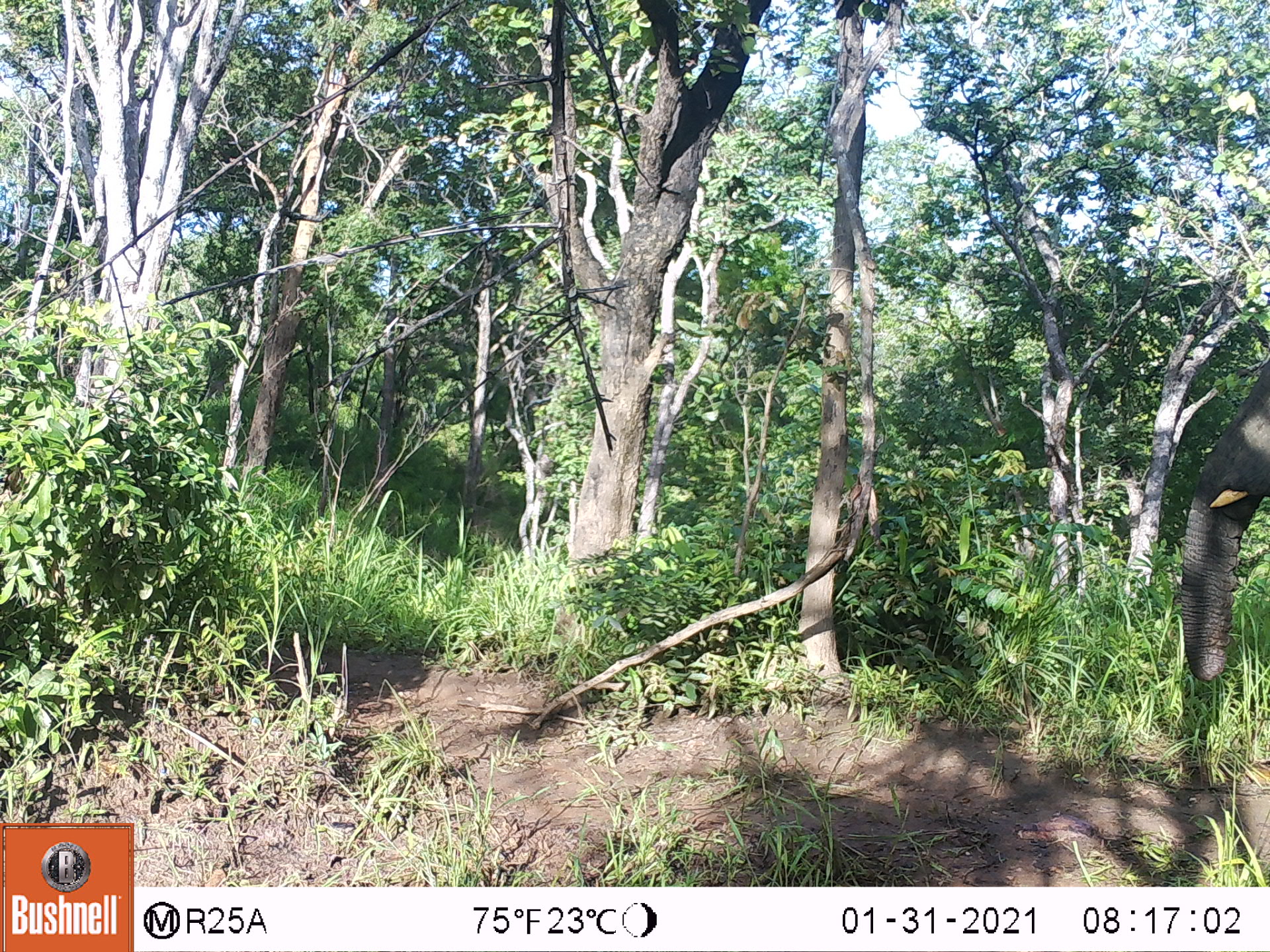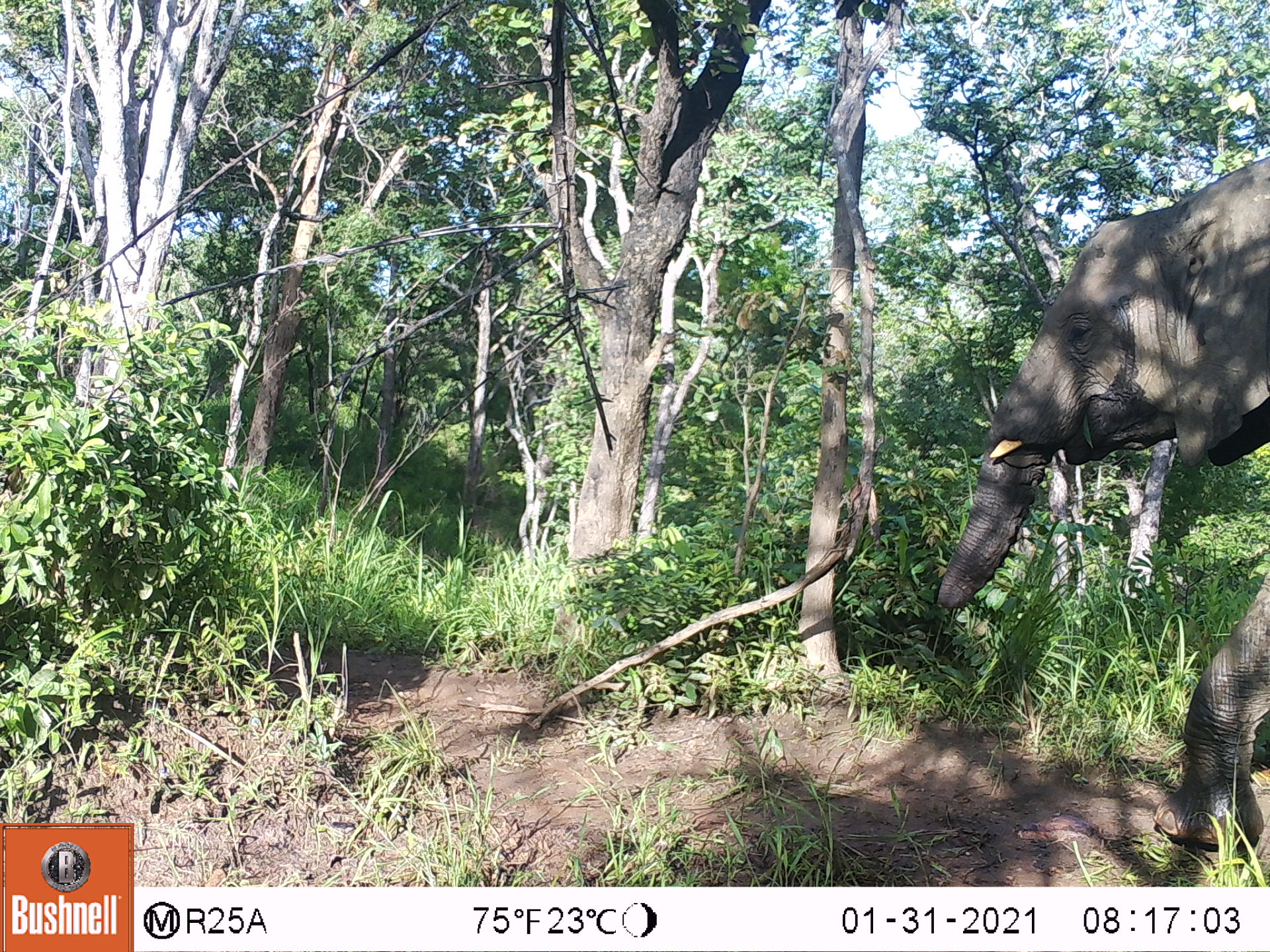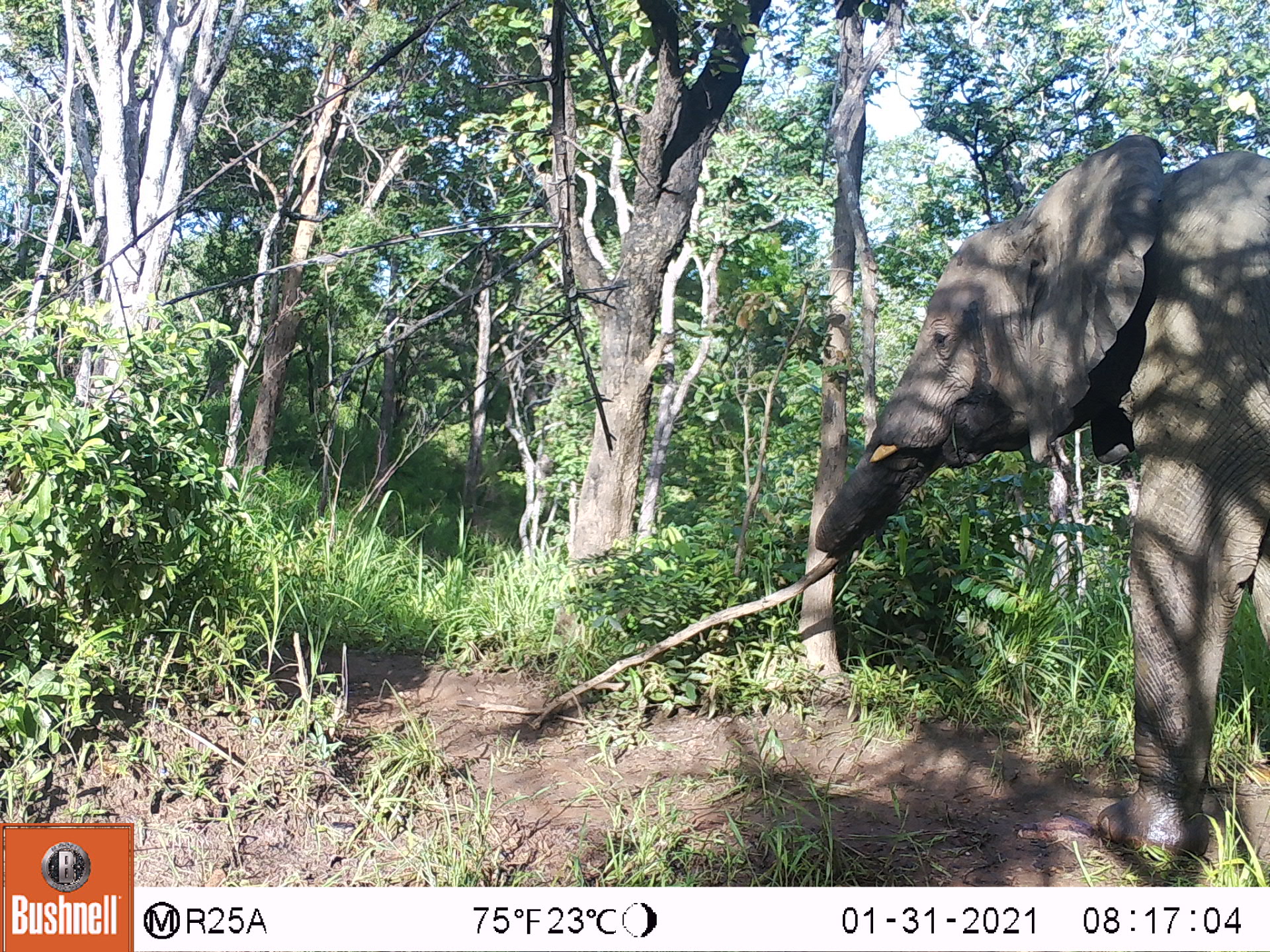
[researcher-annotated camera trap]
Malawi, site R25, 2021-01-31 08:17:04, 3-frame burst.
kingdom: Animalia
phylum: Chordata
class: Mammalia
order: Proboscidea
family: Elephantidae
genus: Loxodonta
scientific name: Loxodonta africana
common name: african savanna elephant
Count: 1.